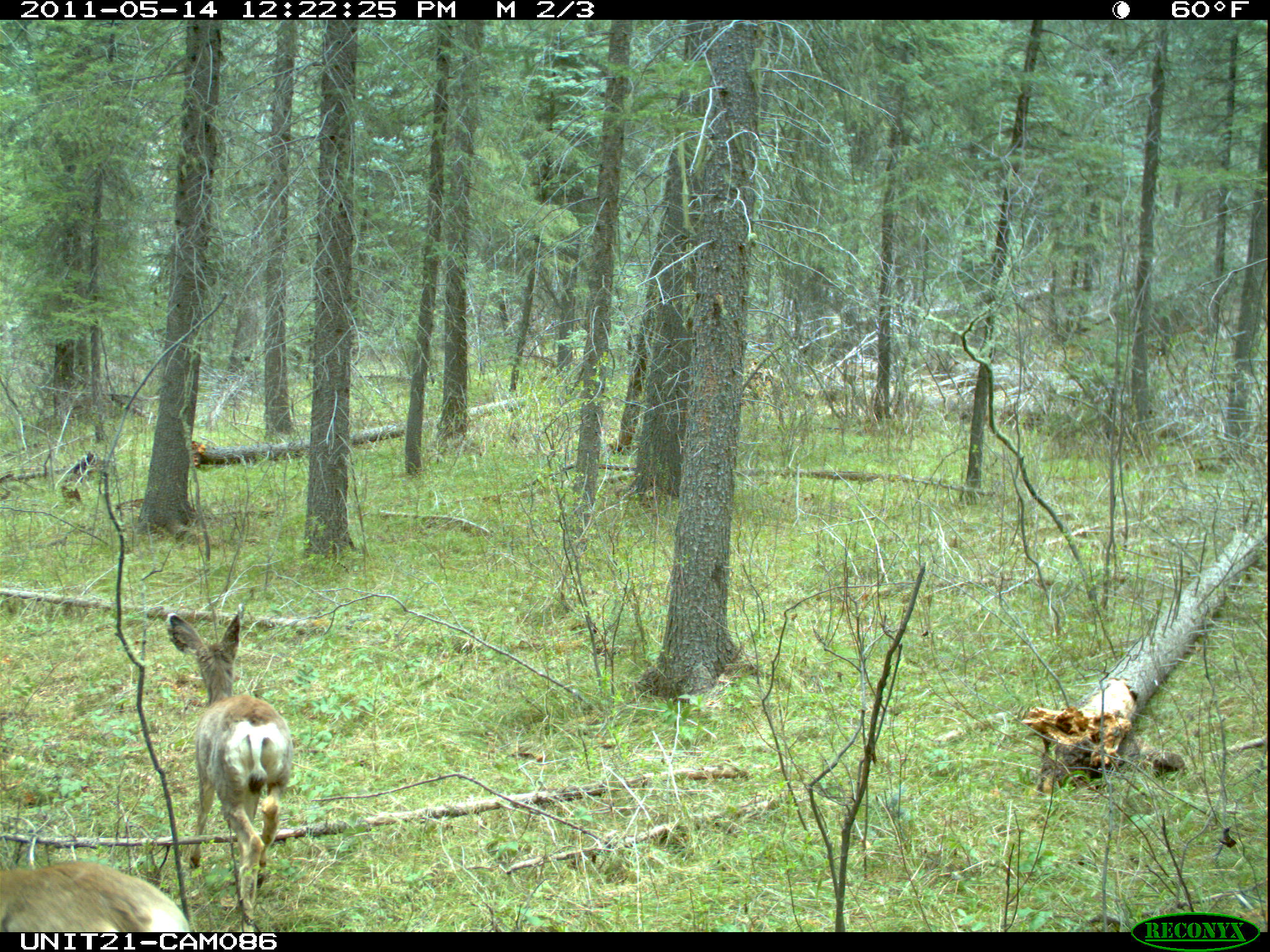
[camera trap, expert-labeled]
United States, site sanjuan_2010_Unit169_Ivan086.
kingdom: Animalia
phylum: Chordata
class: Mammalia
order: Artiodactyla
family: Cervidae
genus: Odocoileus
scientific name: Odocoileus hemionus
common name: mule deer